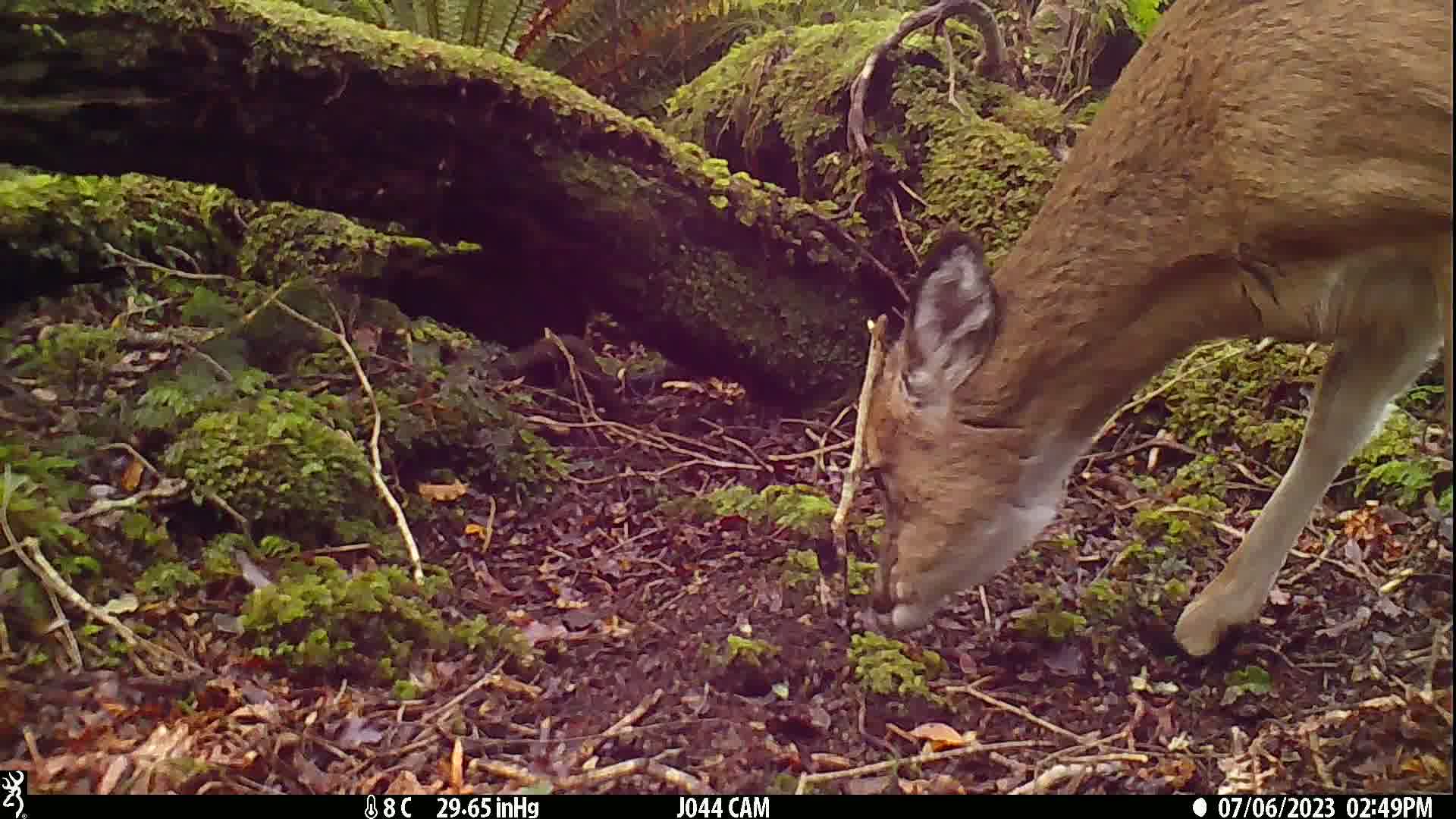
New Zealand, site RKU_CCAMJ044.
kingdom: Animalia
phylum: Chordata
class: Mammalia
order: Artiodactyla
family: Cervidae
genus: Odocoileus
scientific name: Odocoileus virginianus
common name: white-tailed deer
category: white tailed deer